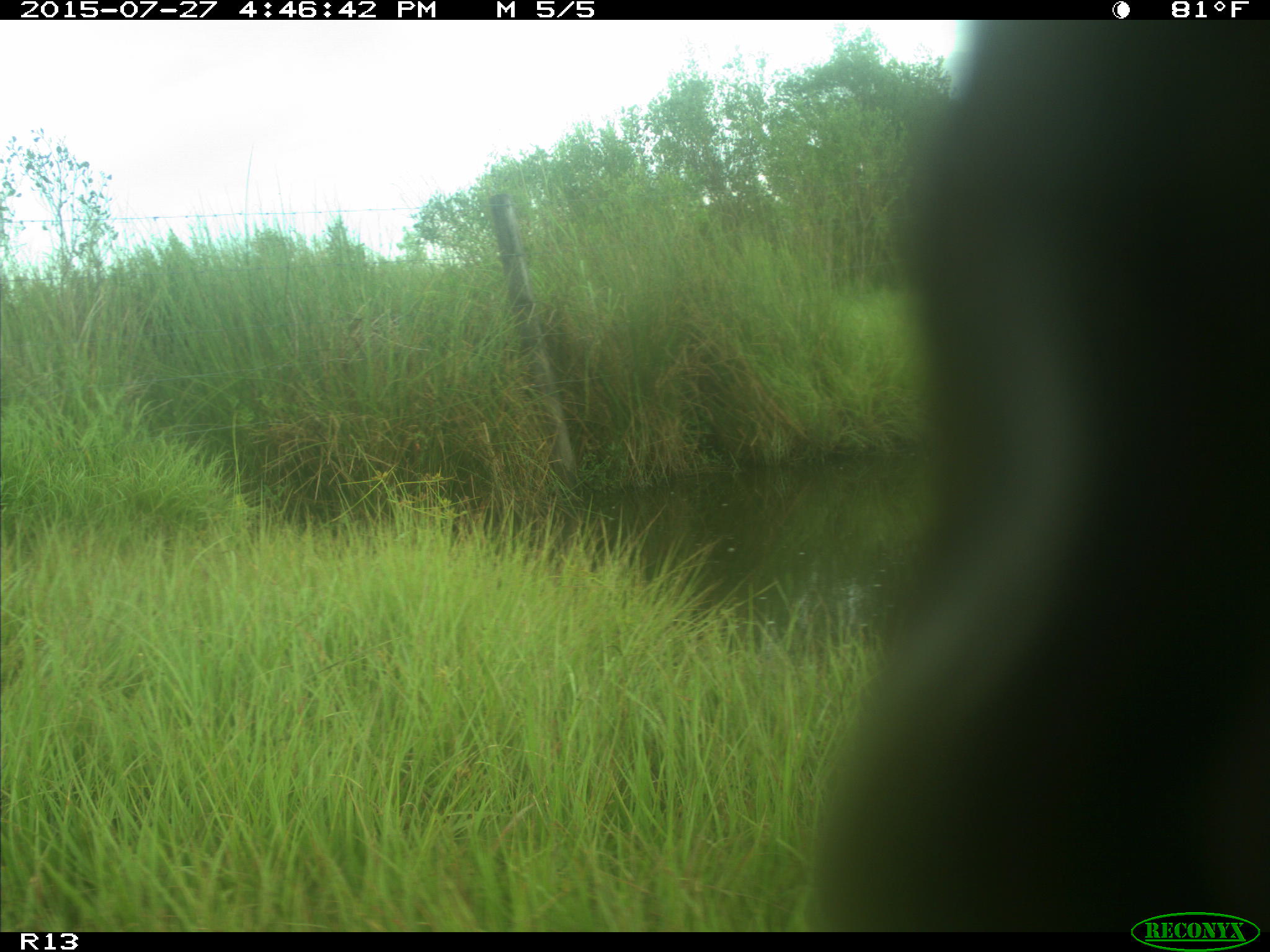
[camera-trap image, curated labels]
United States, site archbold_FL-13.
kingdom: Animalia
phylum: Chordata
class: Mammalia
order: Artiodactyla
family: Bovidae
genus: Bos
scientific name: Bos taurus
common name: domestic cow